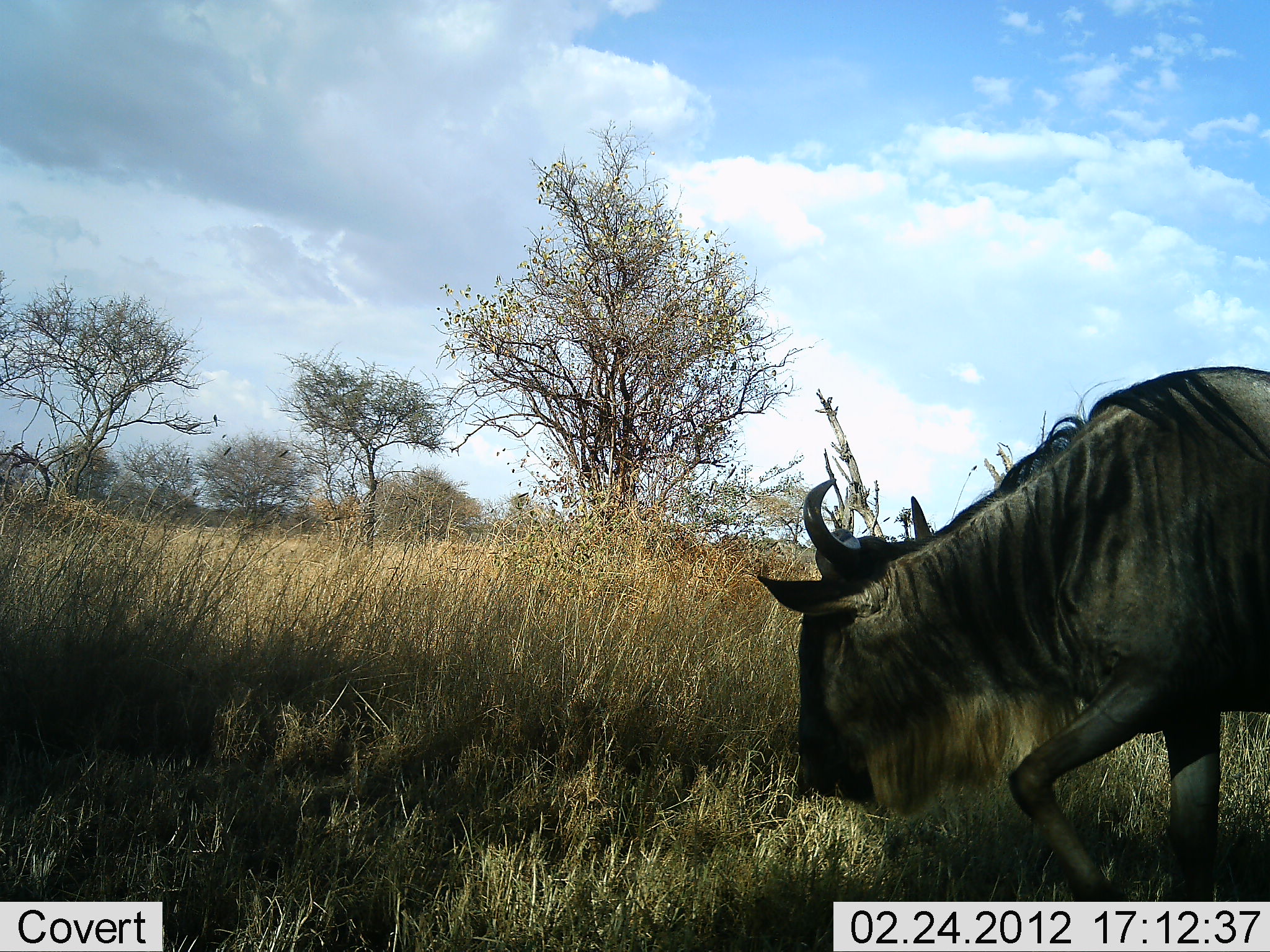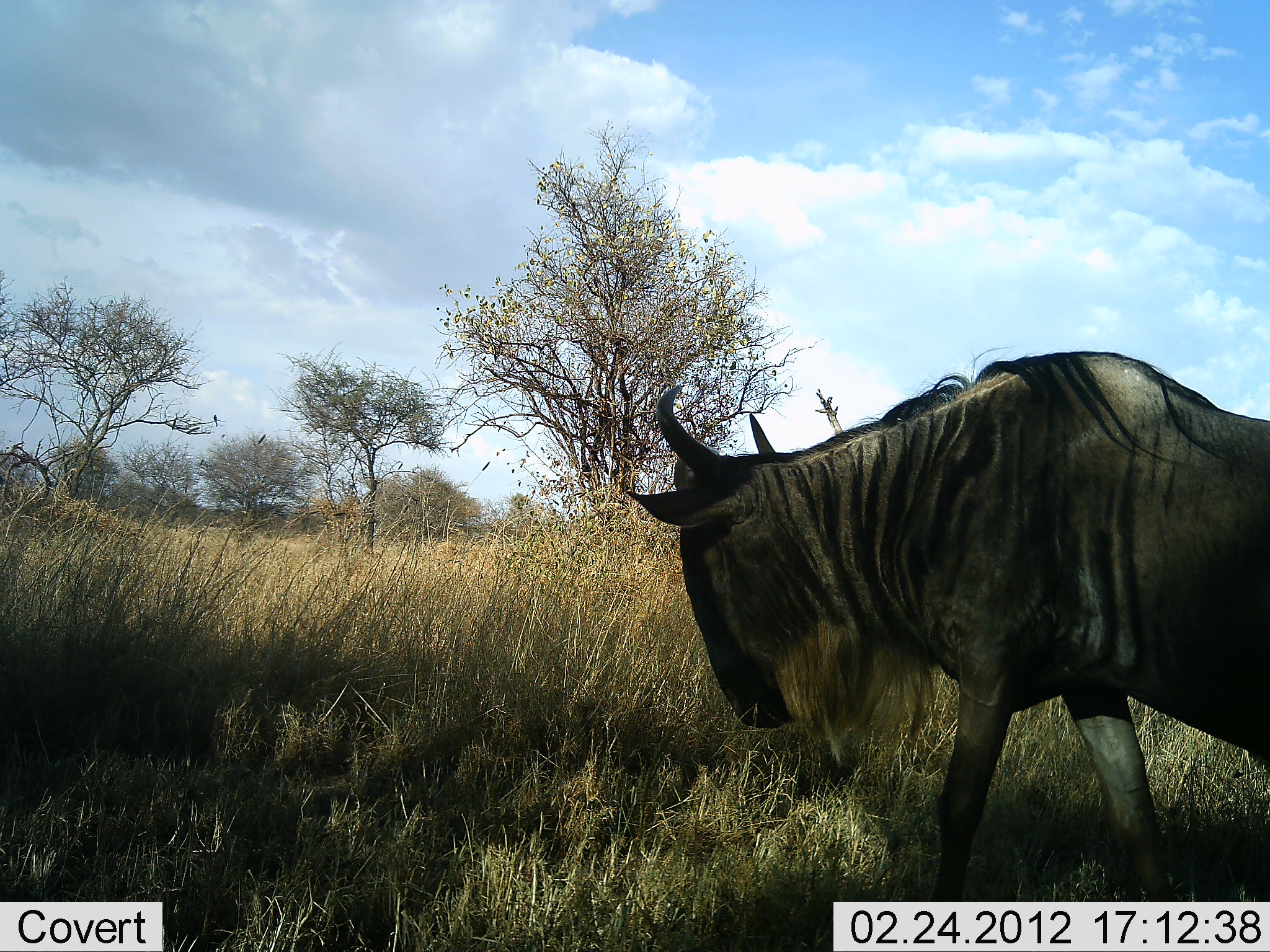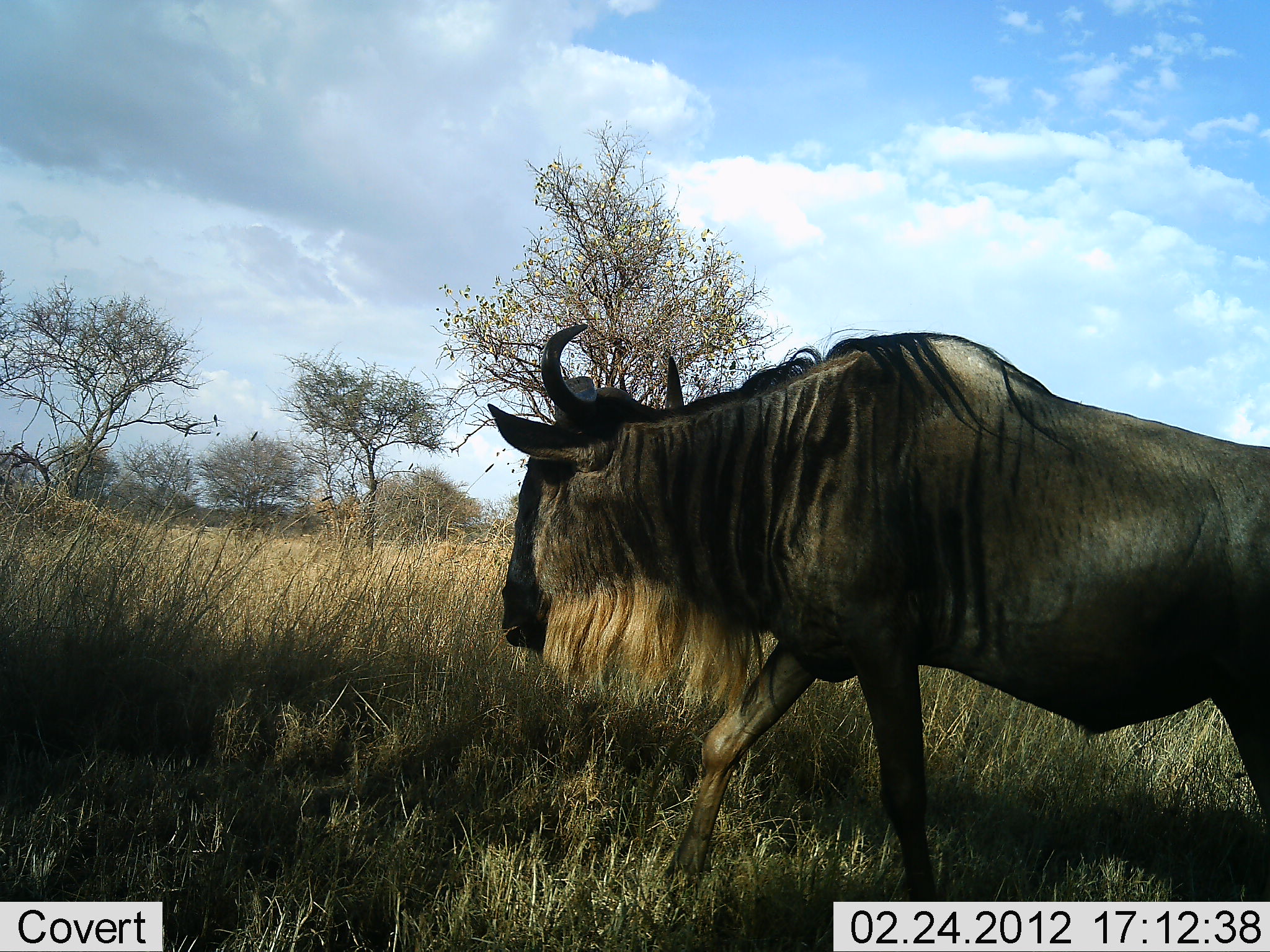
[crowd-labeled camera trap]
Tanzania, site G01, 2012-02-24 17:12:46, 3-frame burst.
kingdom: Animalia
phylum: Chordata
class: Mammalia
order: Artiodactyla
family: Bovidae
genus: Connochaetes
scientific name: Connochaetes taurinus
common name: blue wildebeest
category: wildebeest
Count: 1.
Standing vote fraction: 0%.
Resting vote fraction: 0%.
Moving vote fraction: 100%.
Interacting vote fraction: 0%.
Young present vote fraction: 0%.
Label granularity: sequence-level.